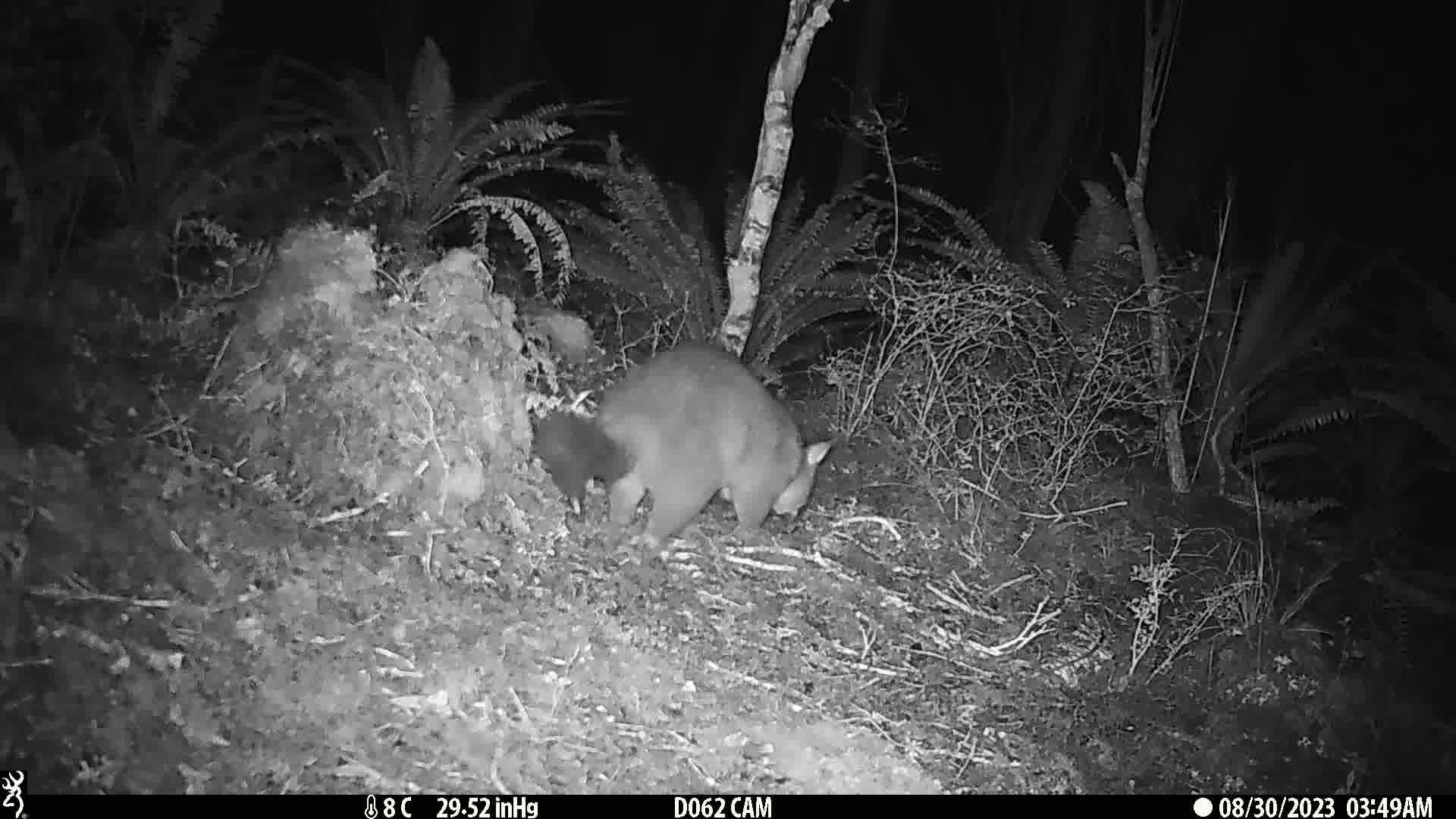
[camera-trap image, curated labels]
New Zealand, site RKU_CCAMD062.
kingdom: Animalia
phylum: Chordata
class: Mammalia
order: Diprotodontia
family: Phalangeridae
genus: Trichosurus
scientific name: Trichosurus vulpecula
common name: common brushtail possum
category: possum